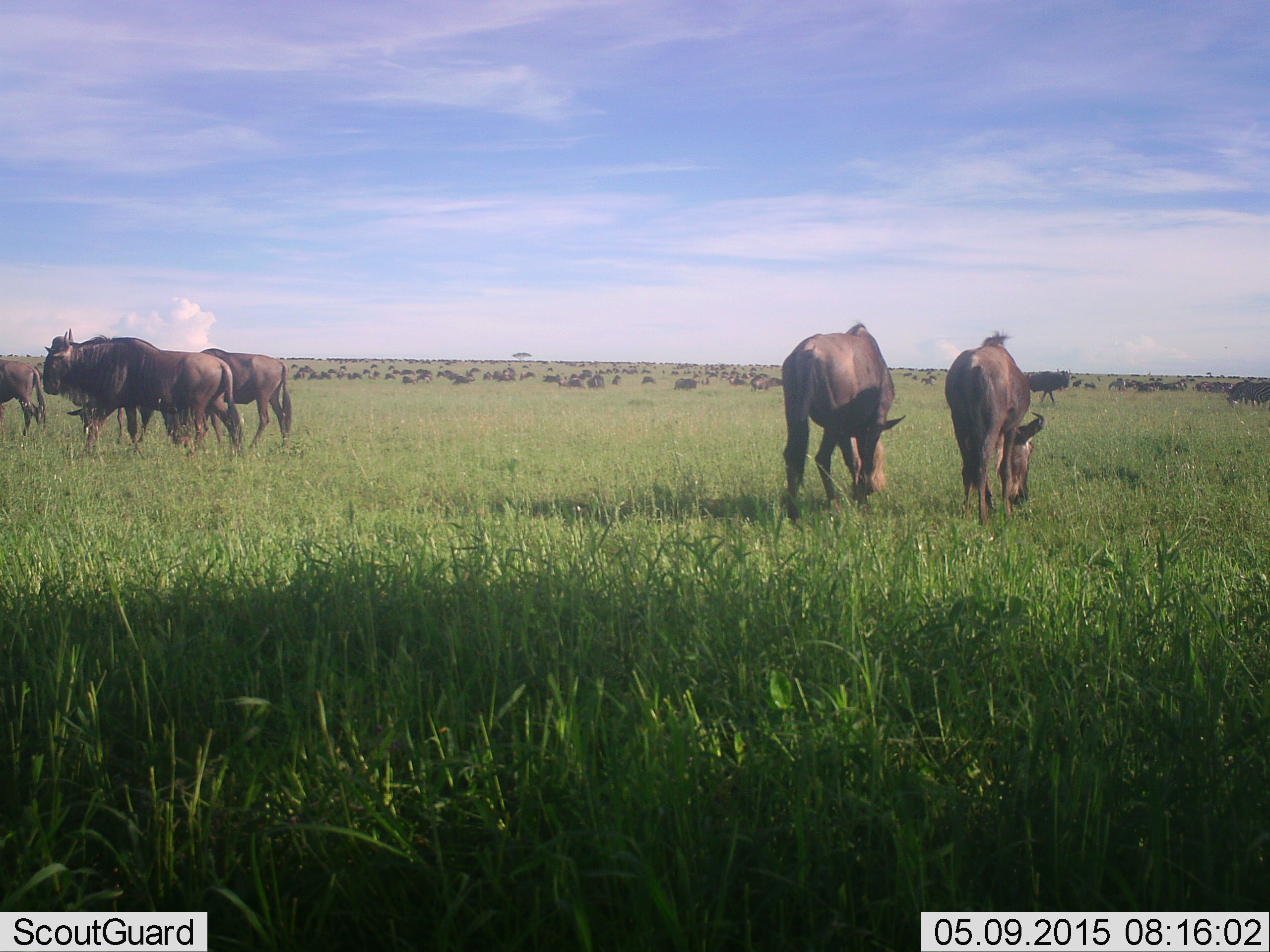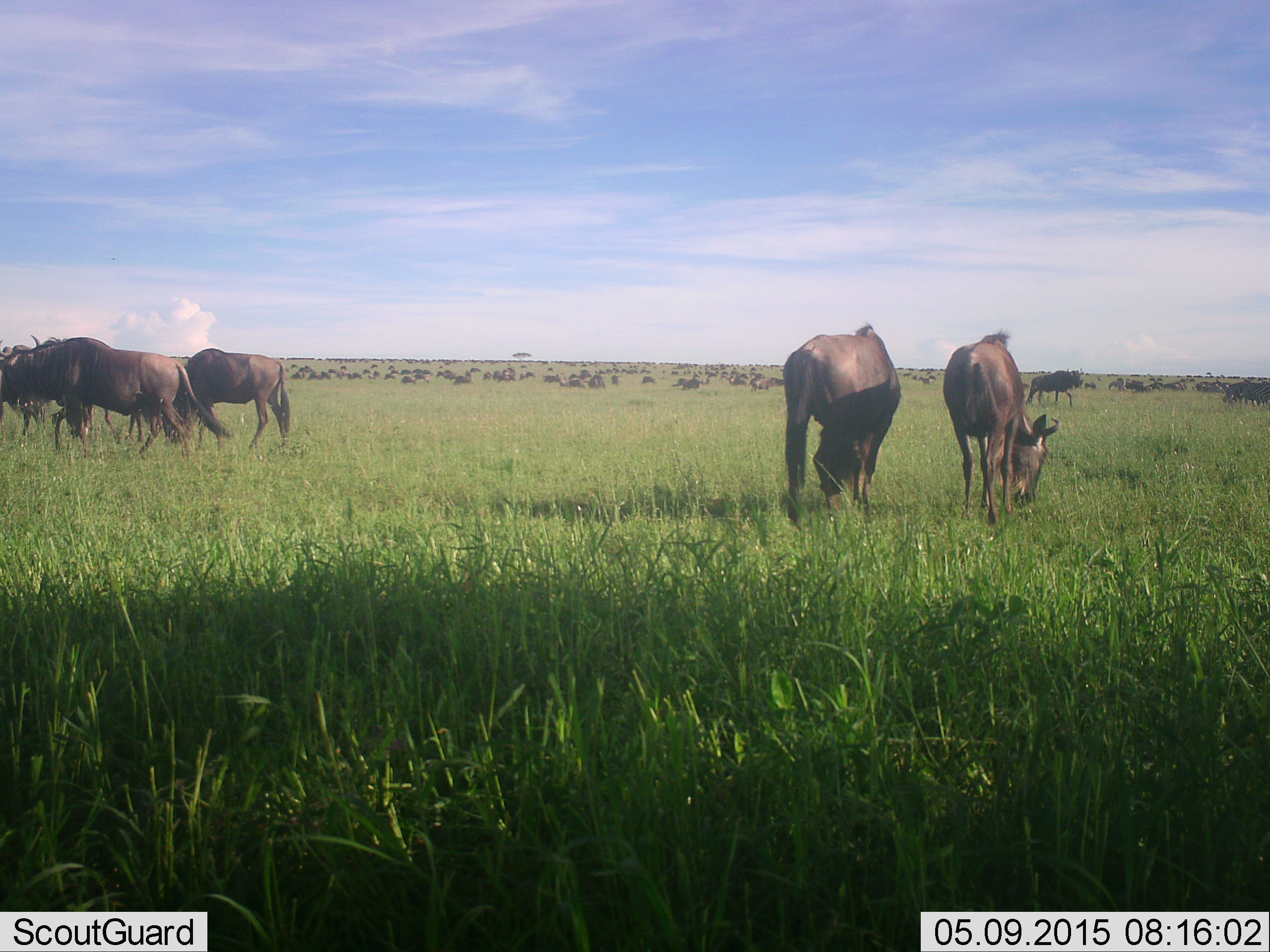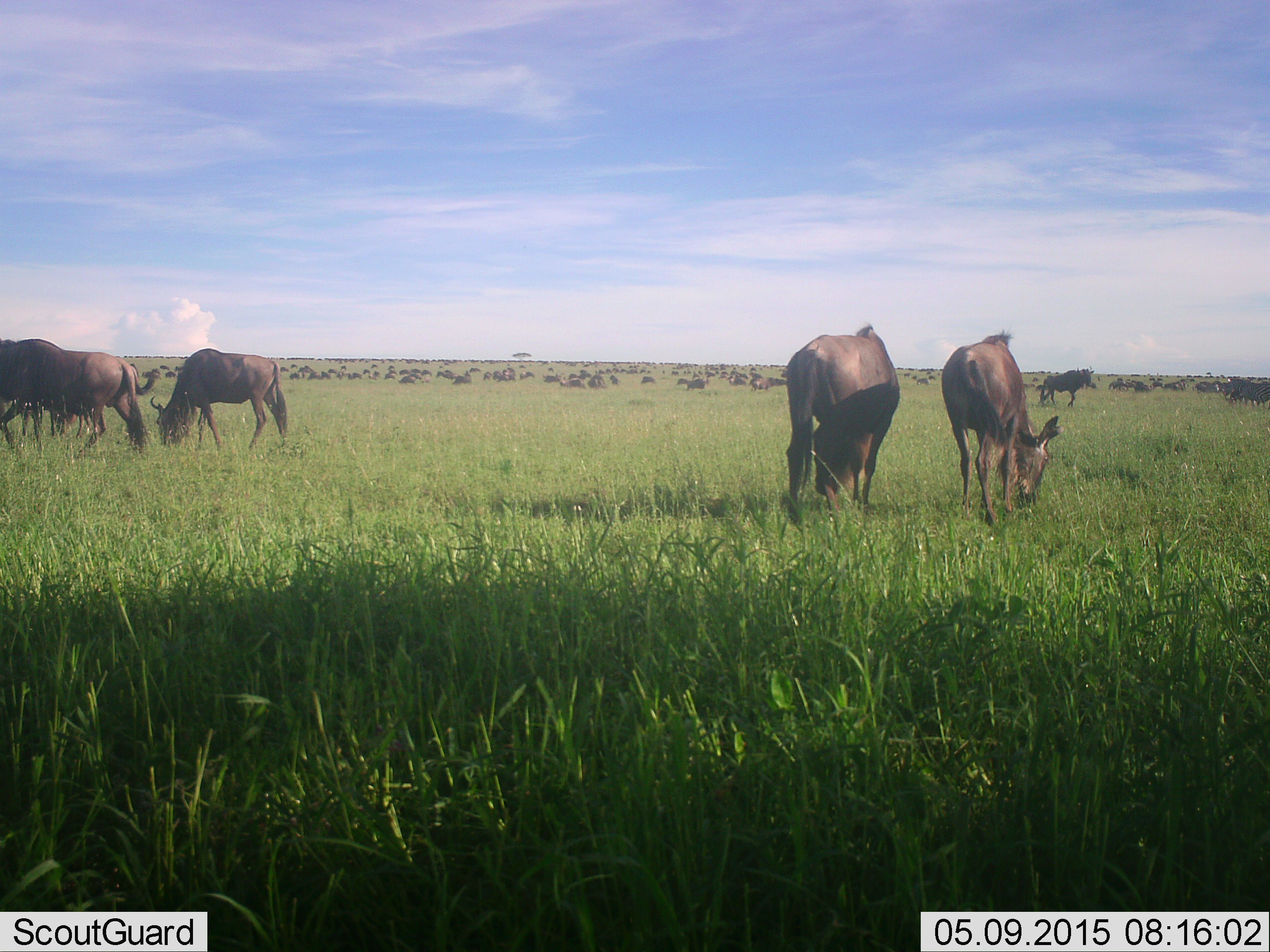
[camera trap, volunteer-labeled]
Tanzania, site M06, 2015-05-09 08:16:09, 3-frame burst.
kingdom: Animalia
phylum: Chordata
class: Mammalia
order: Artiodactyla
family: Bovidae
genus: Connochaetes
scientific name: Connochaetes taurinus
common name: blue wildebeest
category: wildebeest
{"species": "wildebeest (blue wildebeest) (Connochaetes taurinus)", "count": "51+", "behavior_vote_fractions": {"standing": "60%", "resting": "10%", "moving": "40%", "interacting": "10%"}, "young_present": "0%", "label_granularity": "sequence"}